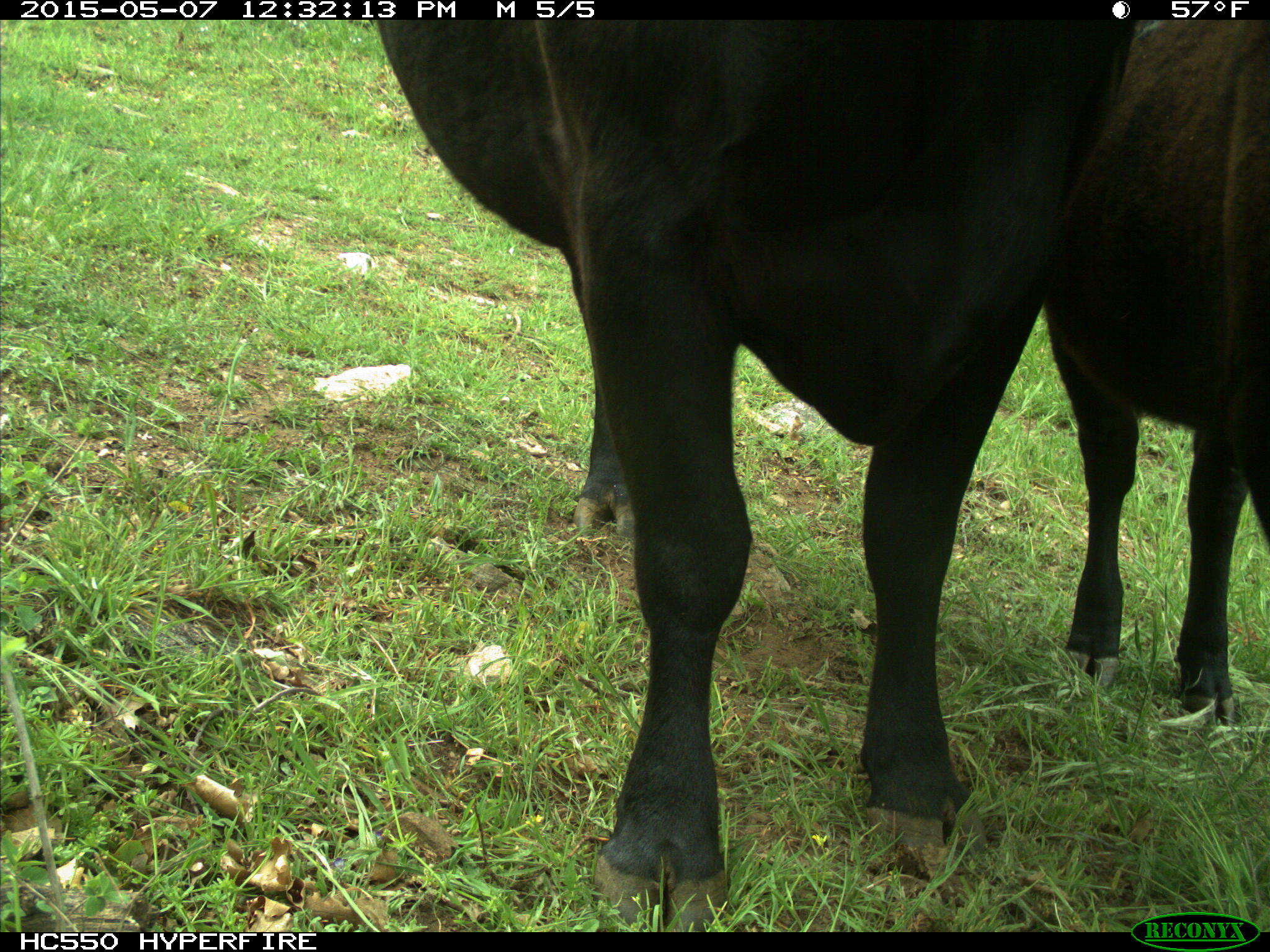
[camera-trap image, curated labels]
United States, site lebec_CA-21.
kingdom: Animalia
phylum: Chordata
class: Mammalia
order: Artiodactyla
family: Bovidae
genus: Bos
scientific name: Bos taurus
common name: domestic cow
Bos taurus (domestic cow).